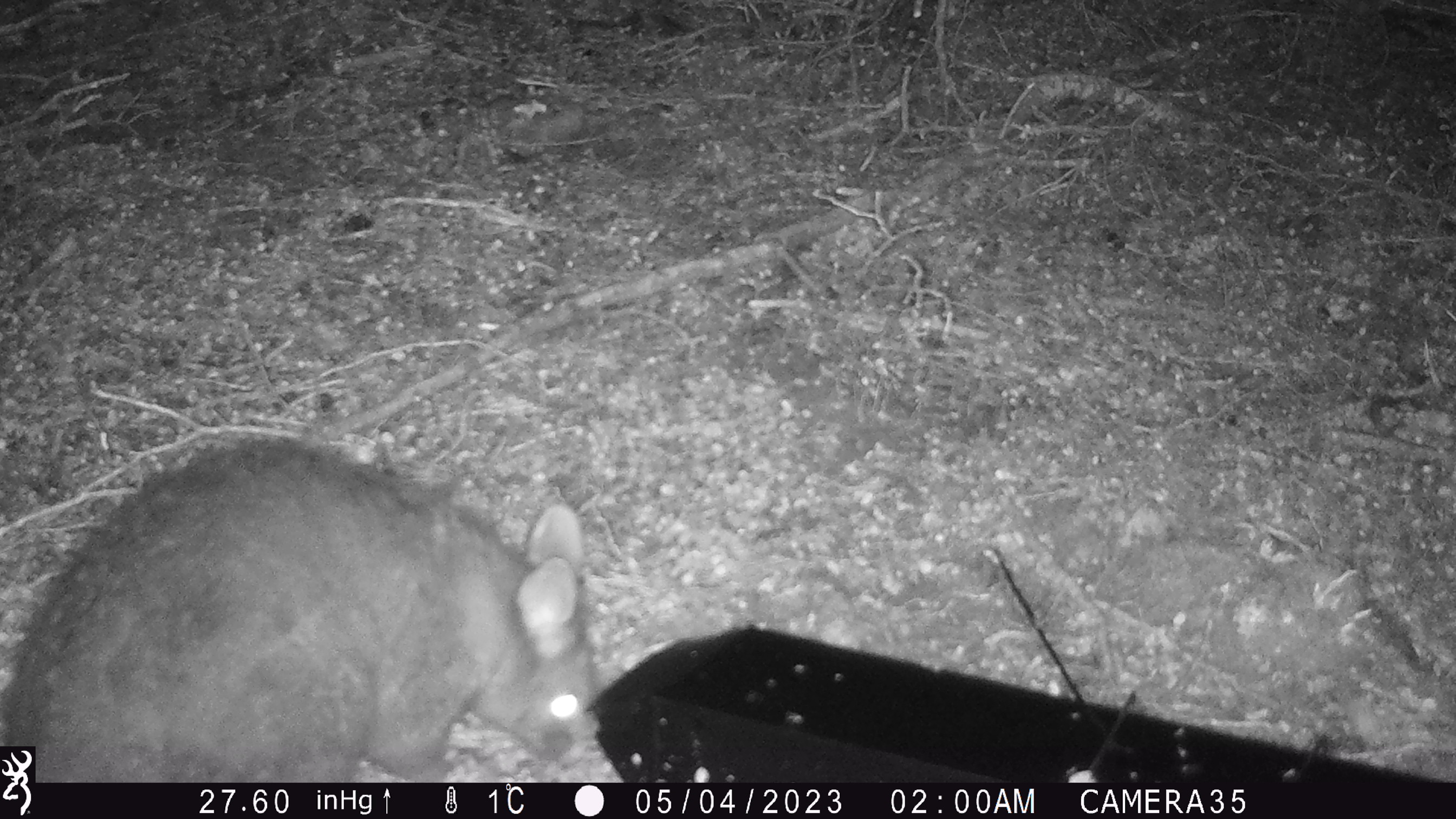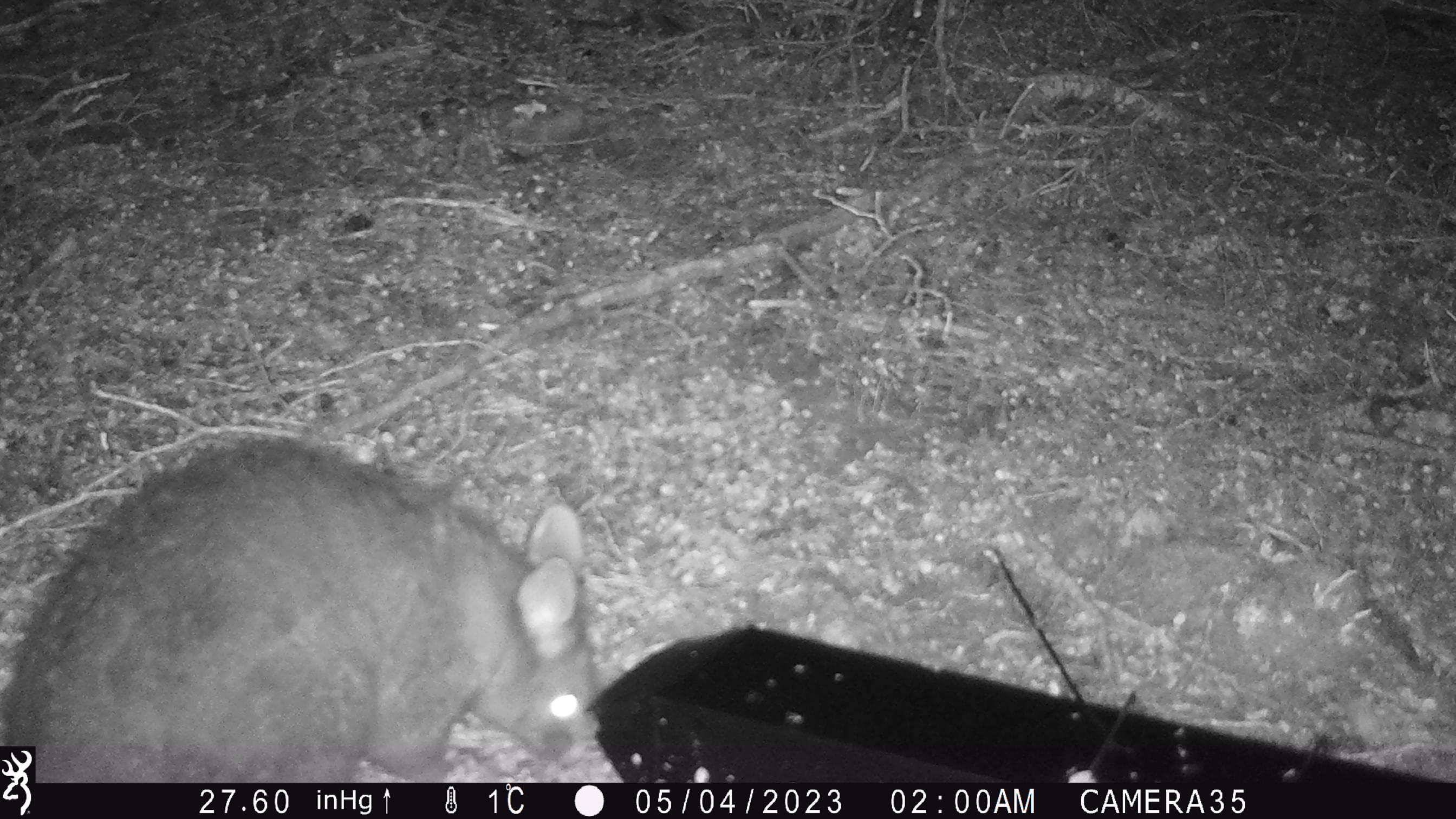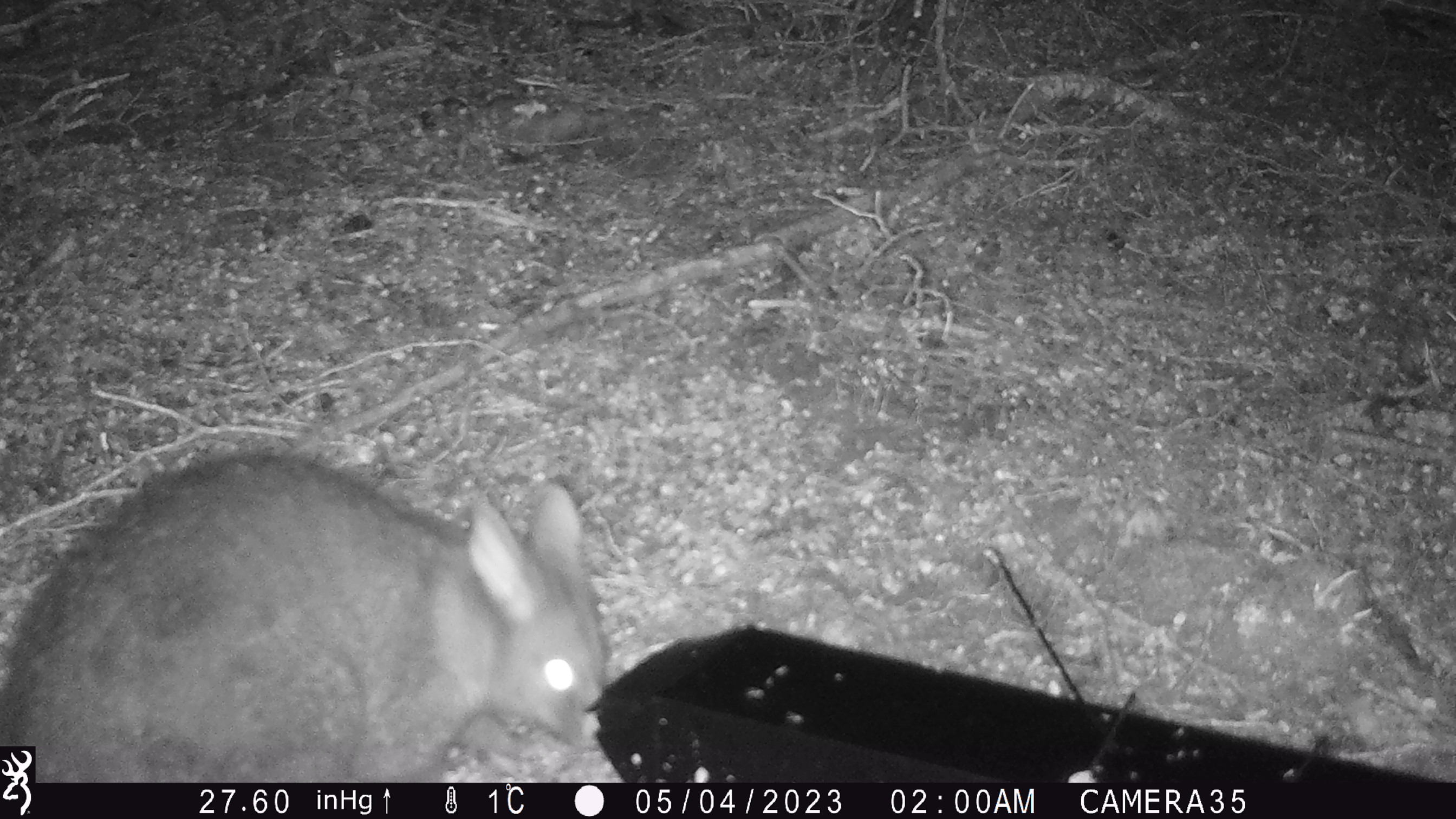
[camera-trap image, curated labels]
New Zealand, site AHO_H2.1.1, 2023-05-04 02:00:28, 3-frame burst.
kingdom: Animalia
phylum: Chordata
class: Mammalia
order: Diprotodontia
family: Phalangeridae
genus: Trichosurus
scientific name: Trichosurus vulpecula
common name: common brushtail possum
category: possum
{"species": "possum (common brushtail possum) (Trichosurus vulpecula)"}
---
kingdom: Animalia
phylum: Chordata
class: Mammalia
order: Carnivora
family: Mustelidae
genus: Mustela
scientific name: Mustela erminea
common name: stoat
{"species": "stoat (Mustela erminea)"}